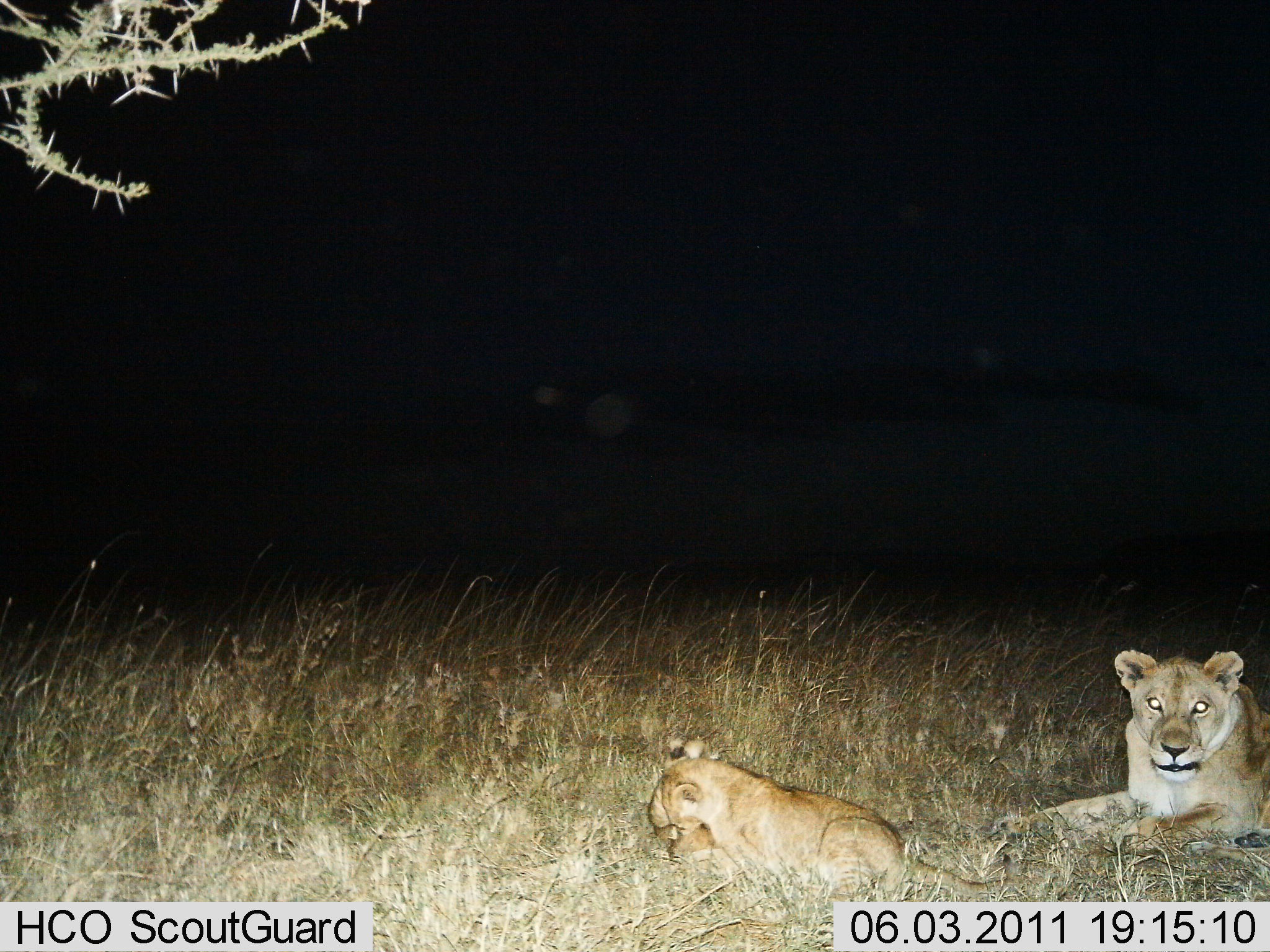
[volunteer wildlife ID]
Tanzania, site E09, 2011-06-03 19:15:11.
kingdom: Animalia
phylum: Chordata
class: Mammalia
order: Carnivora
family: Felidae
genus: Panthera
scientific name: Panthera leo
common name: lion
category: lionfemale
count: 2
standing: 0%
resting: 100%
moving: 0%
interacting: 25%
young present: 92%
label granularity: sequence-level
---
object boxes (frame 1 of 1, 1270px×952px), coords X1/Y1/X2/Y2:
animal: 651/756/1022/936; 994/647/1270/880; 658/732/714/859